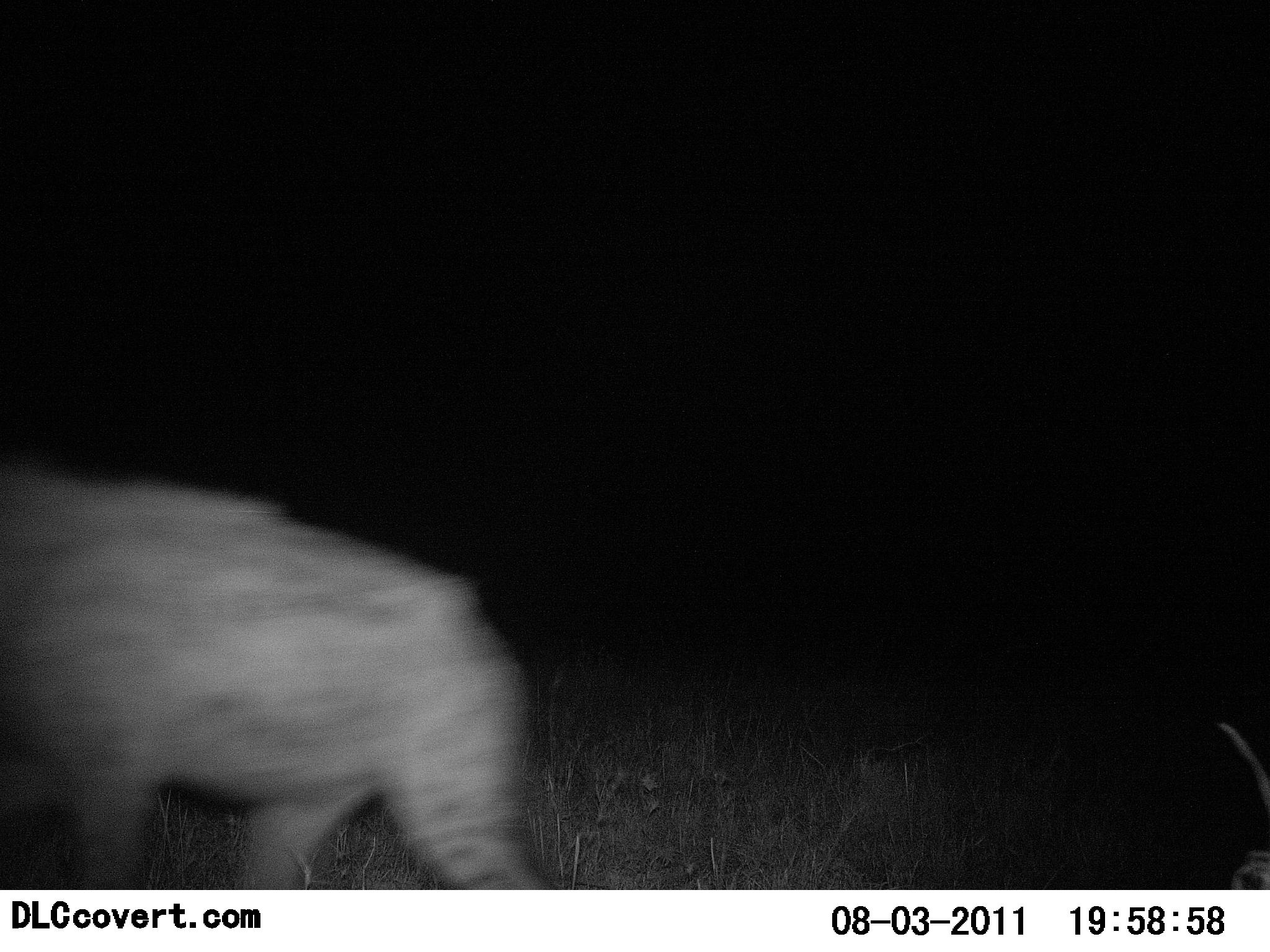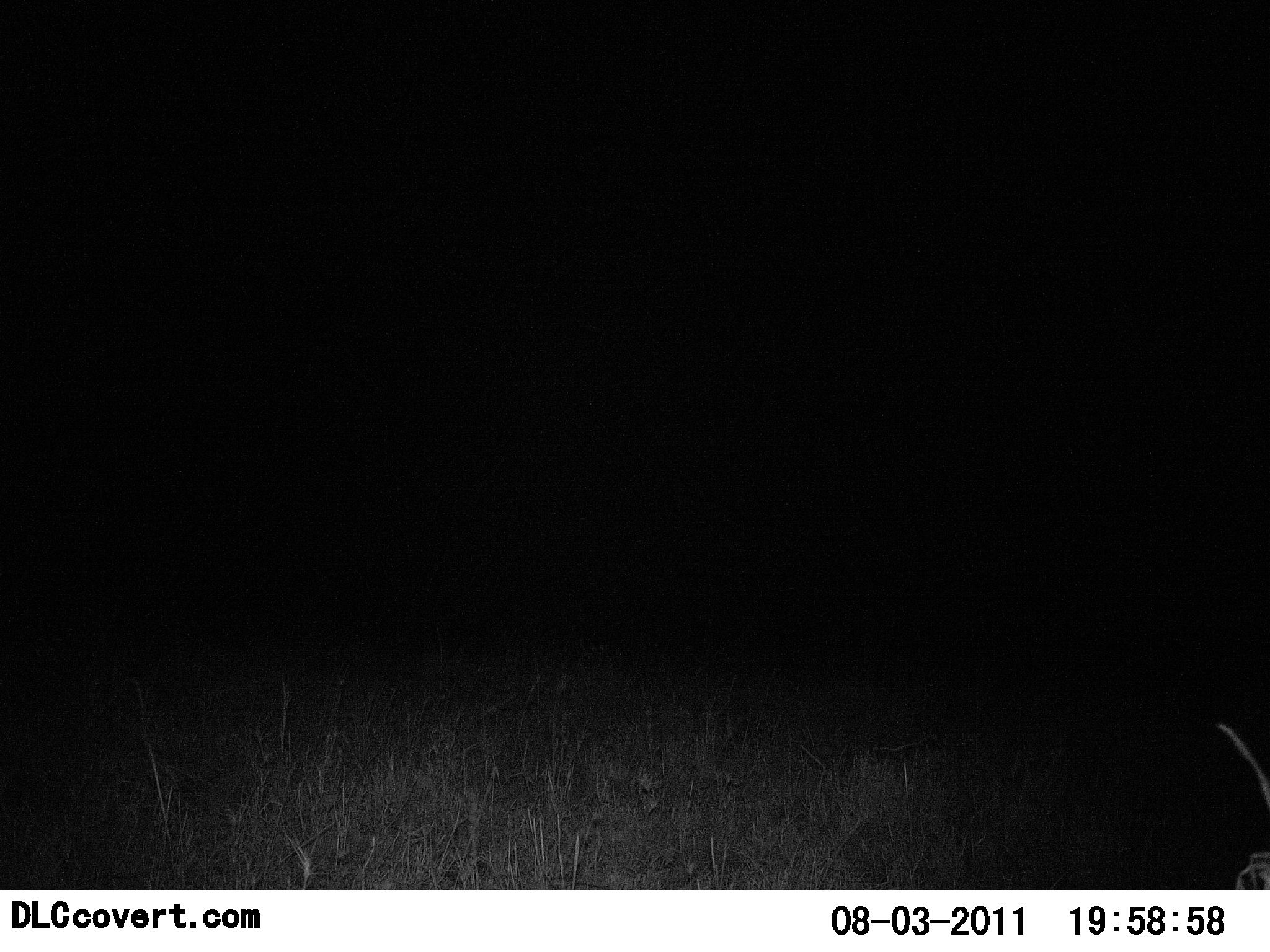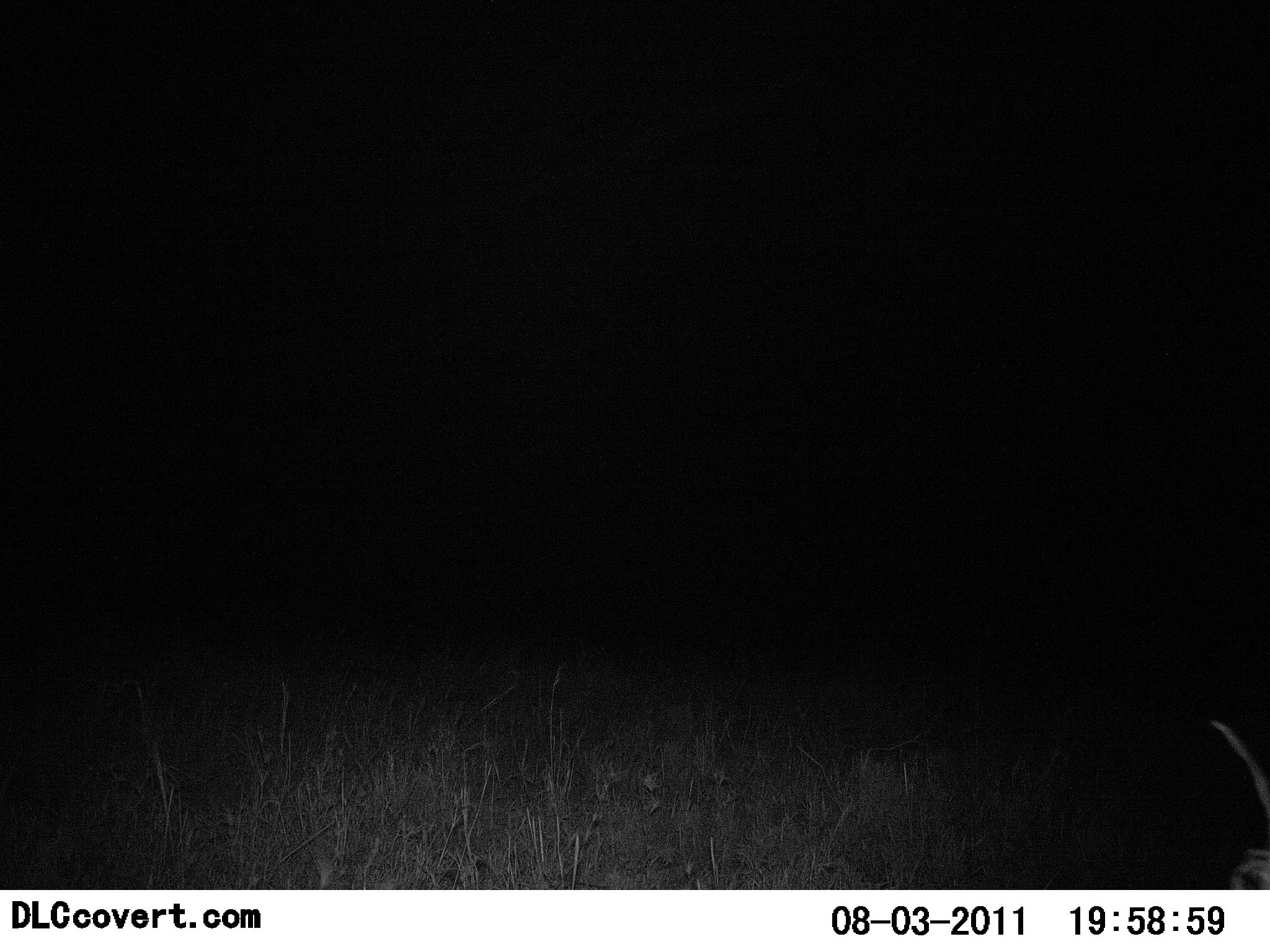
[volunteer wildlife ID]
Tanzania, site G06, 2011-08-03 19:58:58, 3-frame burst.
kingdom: Animalia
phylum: Chordata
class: Mammalia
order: Carnivora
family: Hyaenidae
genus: Crocuta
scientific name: Crocuta crocuta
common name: spotted hyena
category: hyenaspotted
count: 1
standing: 0%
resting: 0%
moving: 100%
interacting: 0%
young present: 0%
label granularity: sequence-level